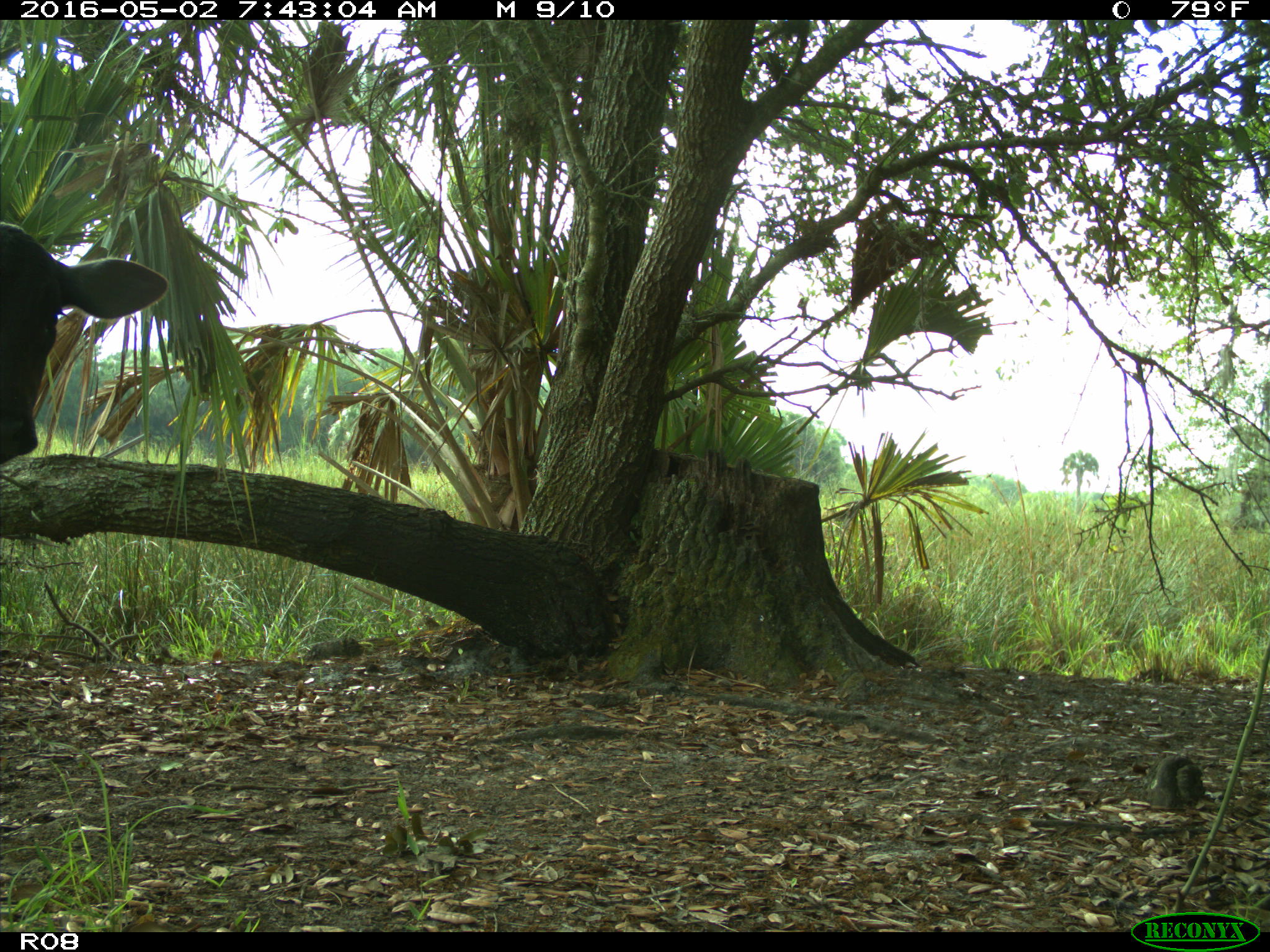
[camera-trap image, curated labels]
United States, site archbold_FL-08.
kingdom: Animalia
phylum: Chordata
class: Mammalia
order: Artiodactyla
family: Bovidae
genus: Bos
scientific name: Bos taurus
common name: domestic cow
Bos taurus (domestic cow).